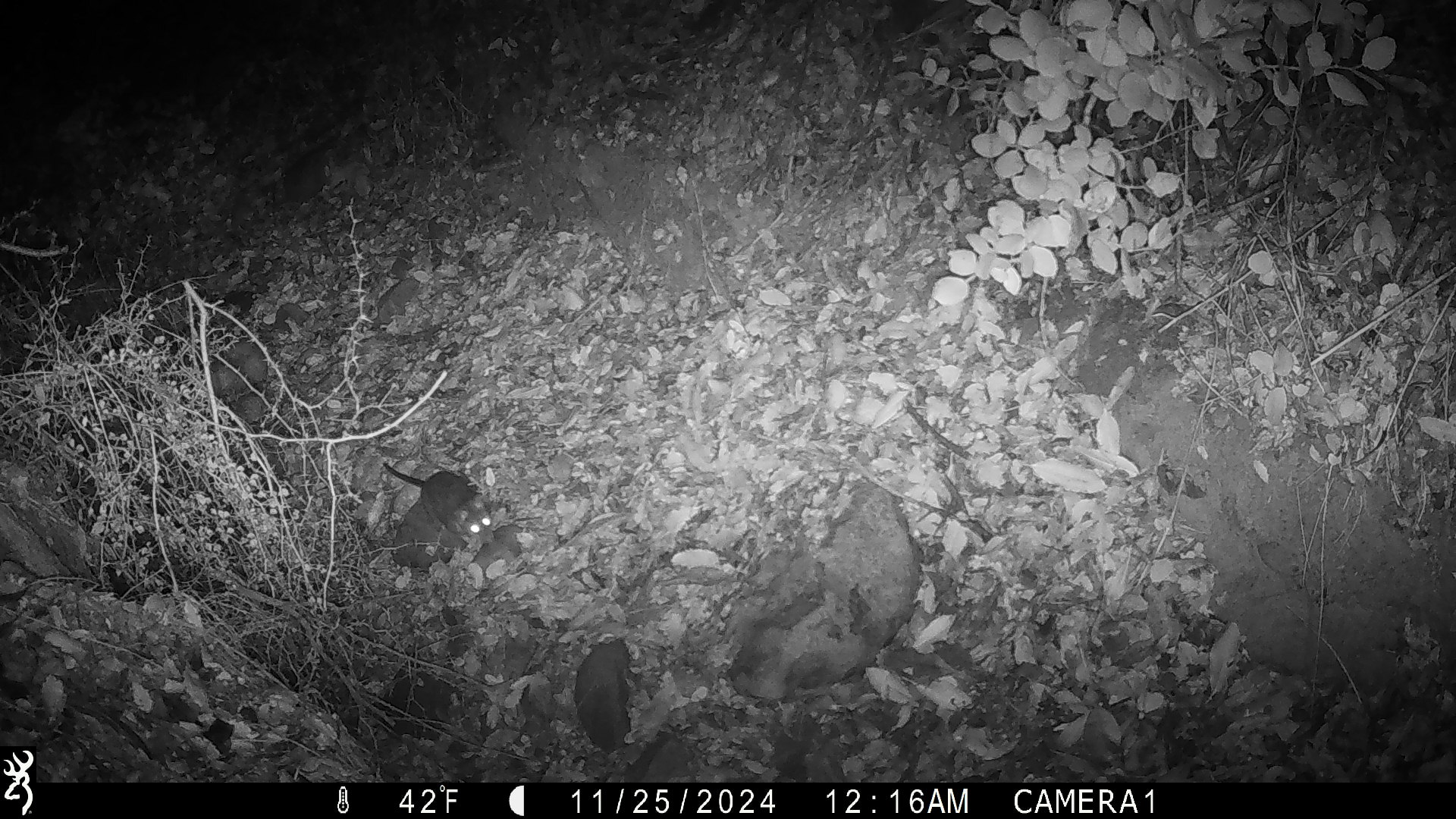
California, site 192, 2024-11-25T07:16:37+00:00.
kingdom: Animalia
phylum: Chordata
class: Mammalia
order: Rodentia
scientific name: Rodentia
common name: mouse or rat